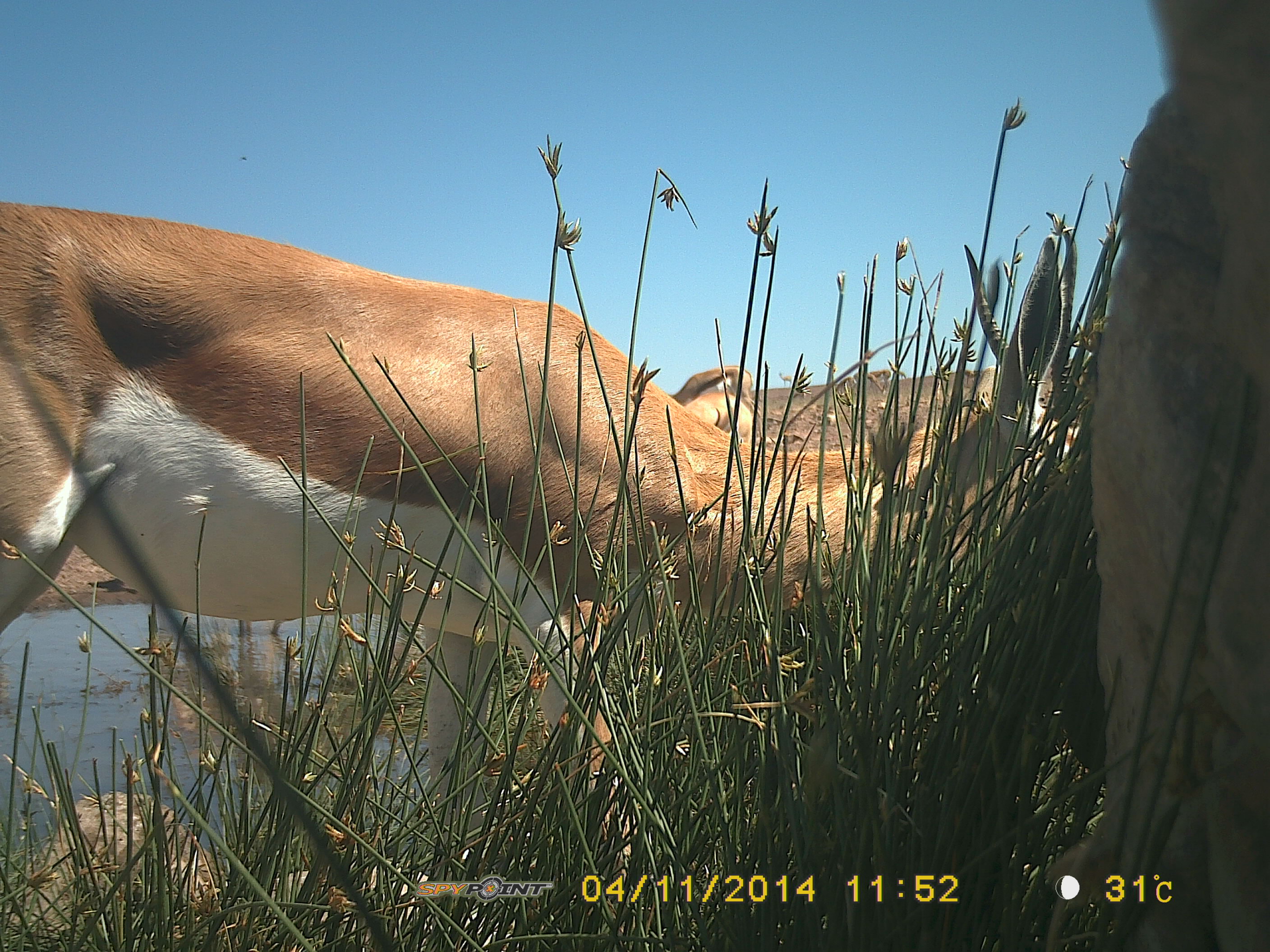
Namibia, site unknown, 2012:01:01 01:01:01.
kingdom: Animalia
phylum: Chordata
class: Mammalia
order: Artiodactyla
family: Bovidae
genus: Antidorcas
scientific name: Antidorcas marsupialis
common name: springbok